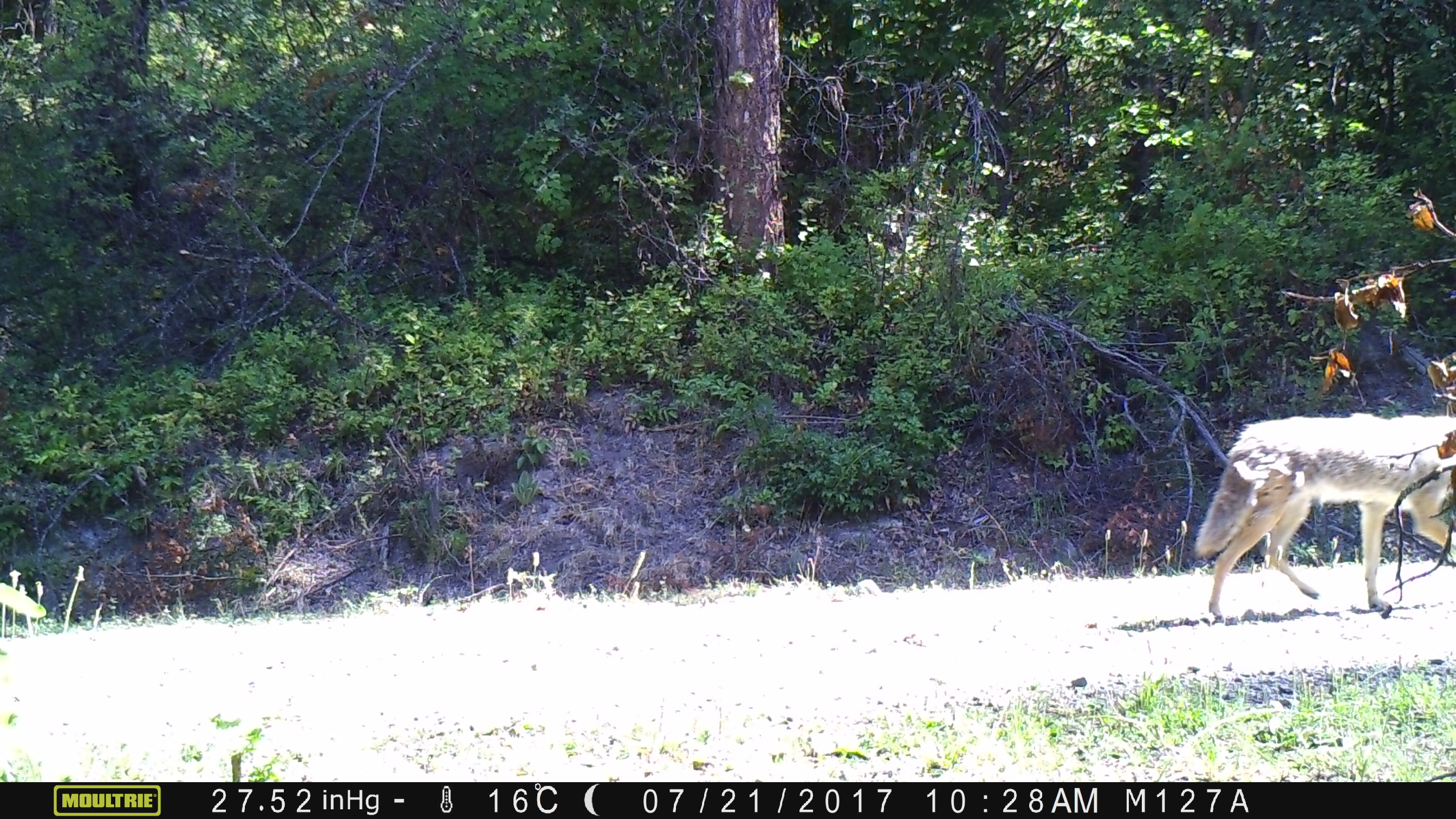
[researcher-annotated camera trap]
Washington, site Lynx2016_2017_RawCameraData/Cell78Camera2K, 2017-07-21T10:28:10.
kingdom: Animalia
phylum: Chordata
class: Mammalia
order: Carnivora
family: Canidae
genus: Canis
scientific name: Canis latrans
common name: coyote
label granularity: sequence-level